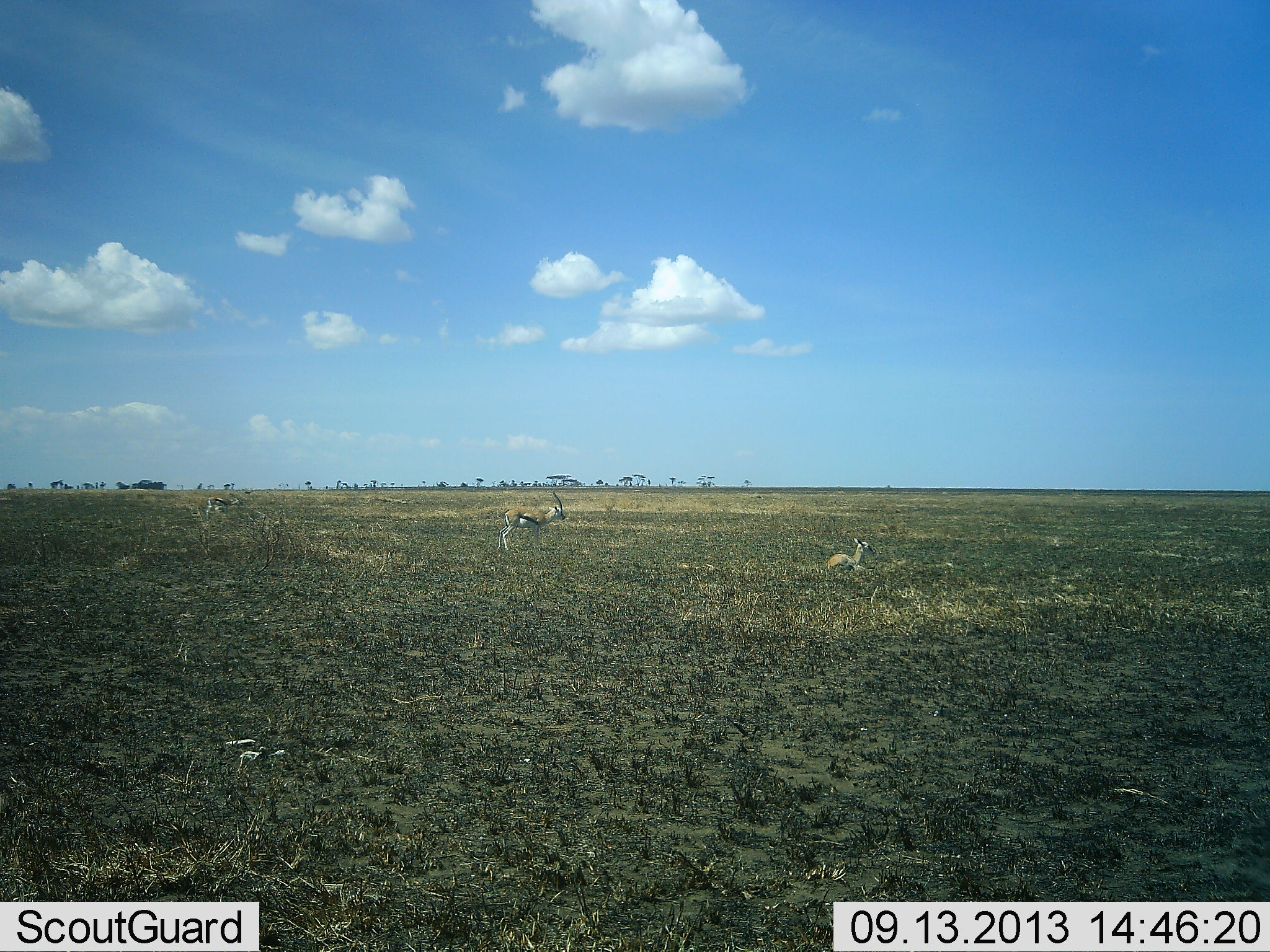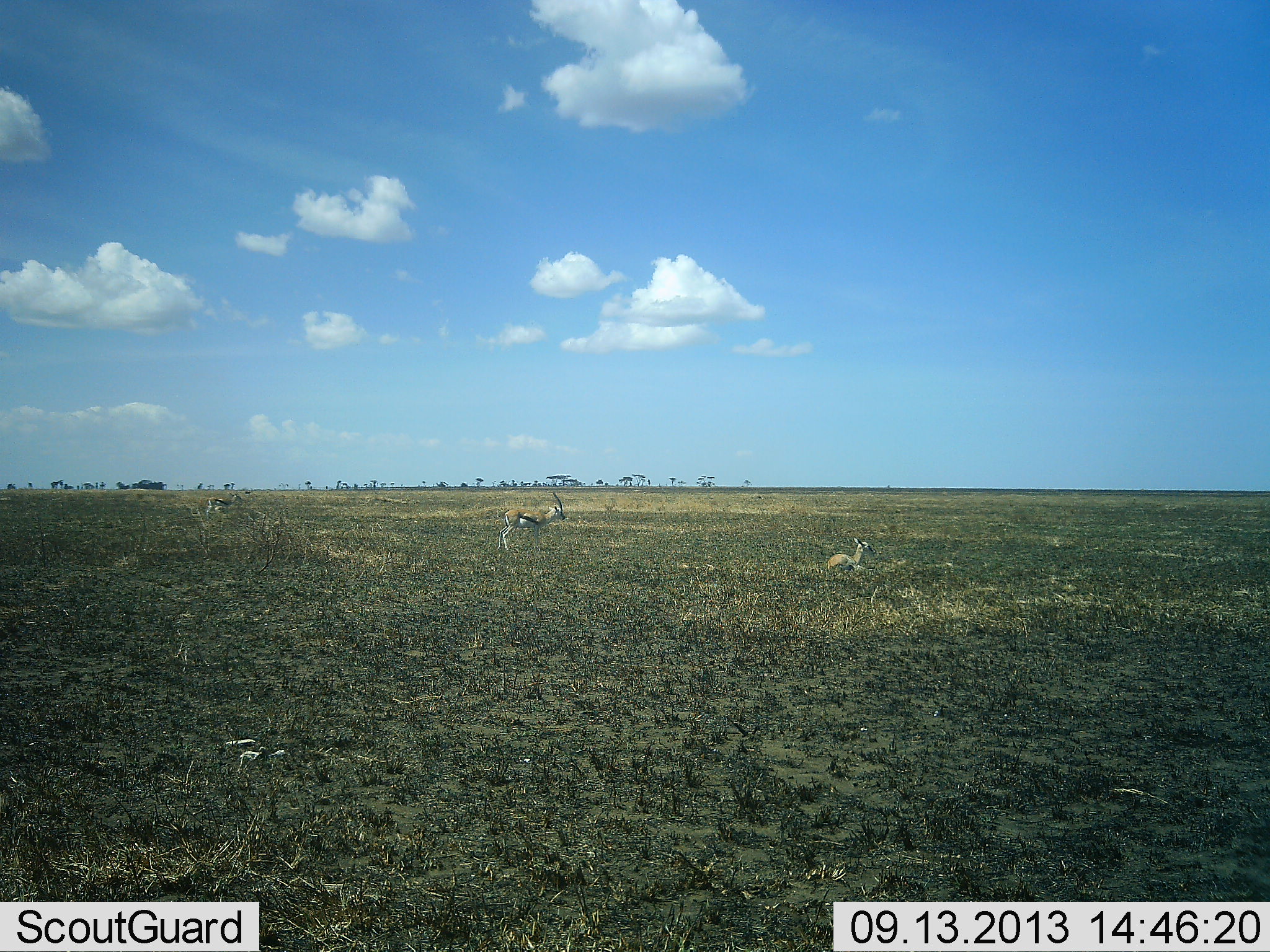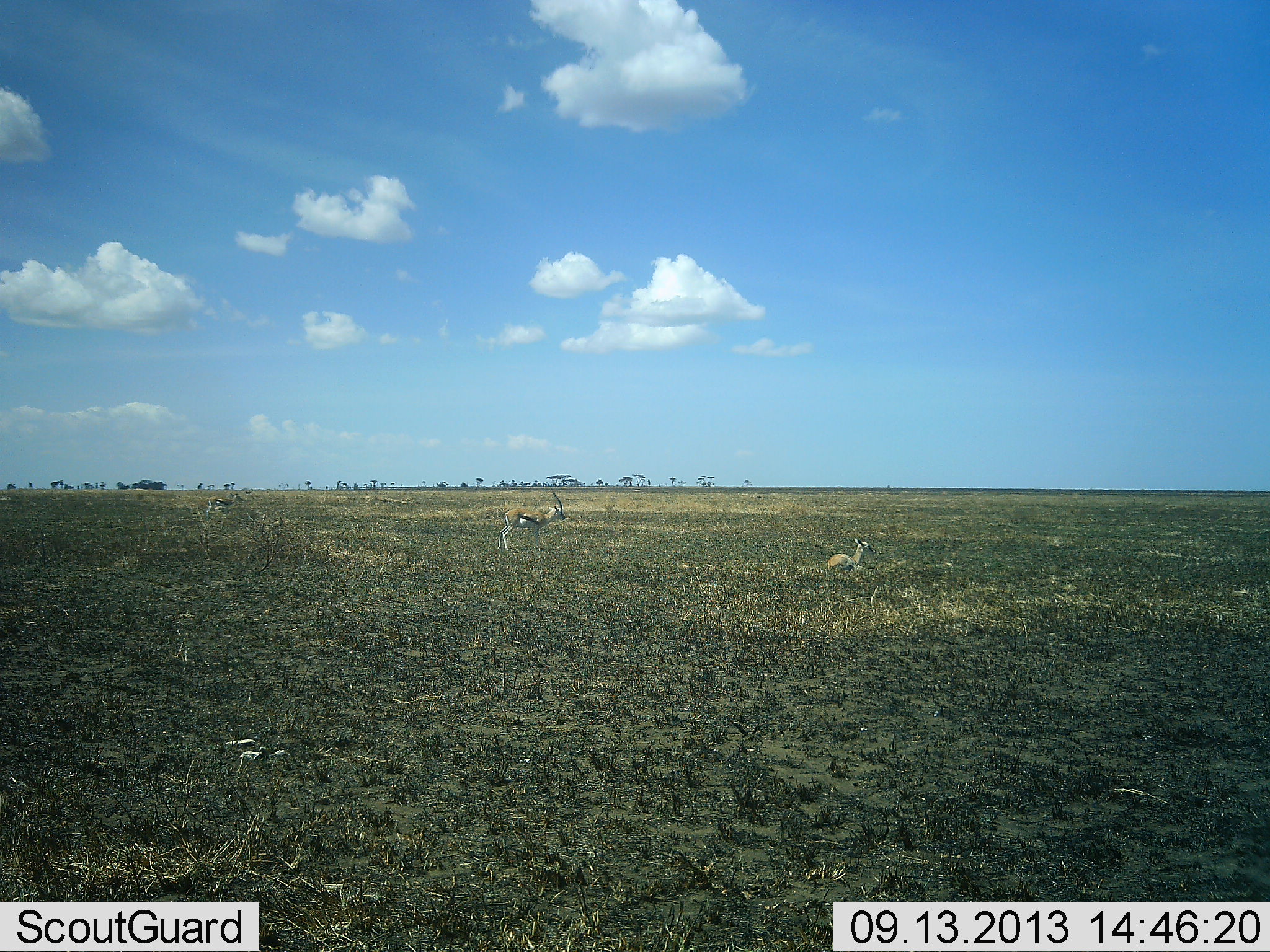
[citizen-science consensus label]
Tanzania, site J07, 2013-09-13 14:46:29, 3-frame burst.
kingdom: Animalia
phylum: Chordata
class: Mammalia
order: Artiodactyla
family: Bovidae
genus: Eudorcas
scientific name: Eudorcas thomsonii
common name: thomson's gazelle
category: gazellethomsons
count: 3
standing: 94%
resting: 94%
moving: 0%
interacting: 0%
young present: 17%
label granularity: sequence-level